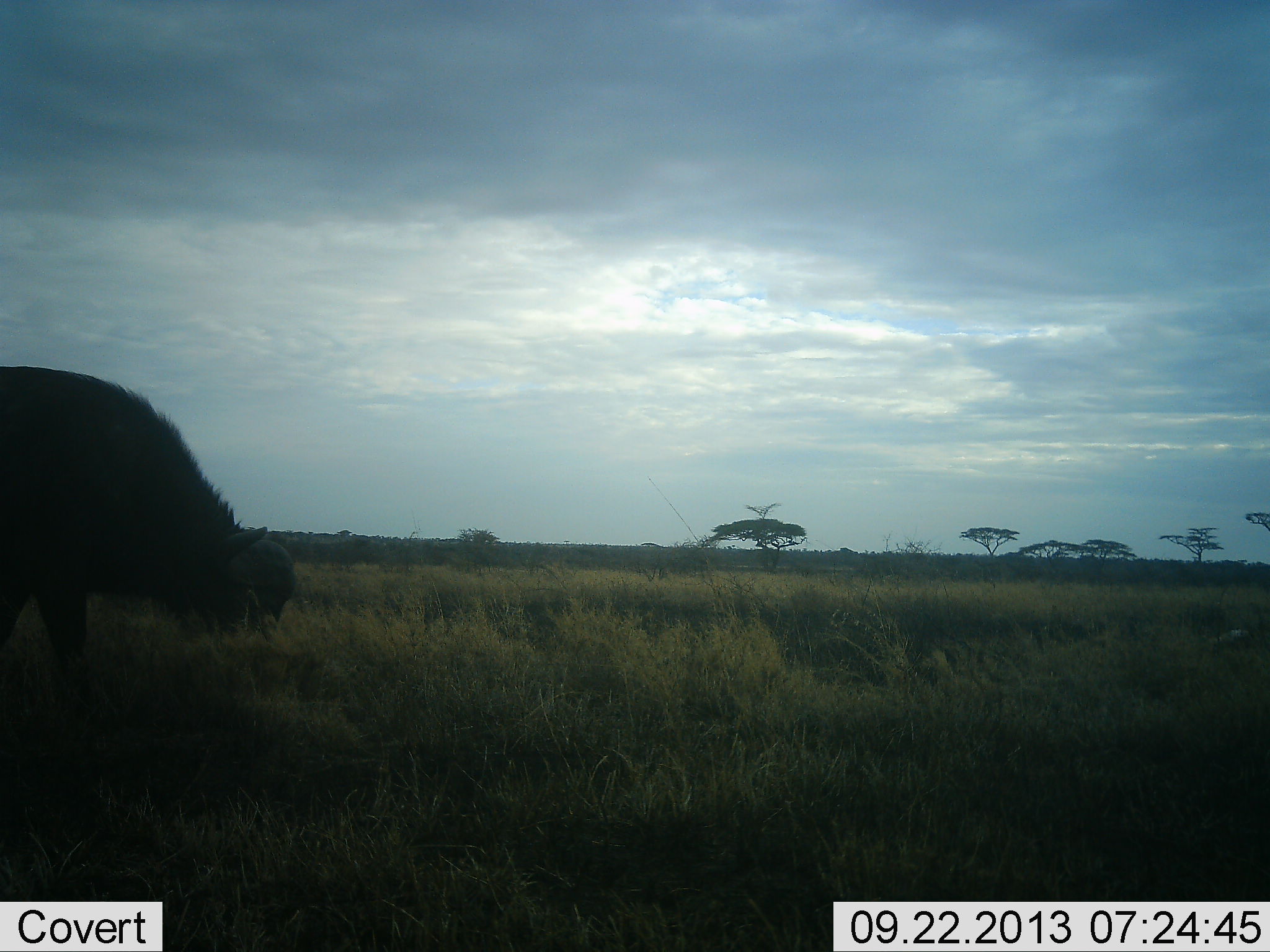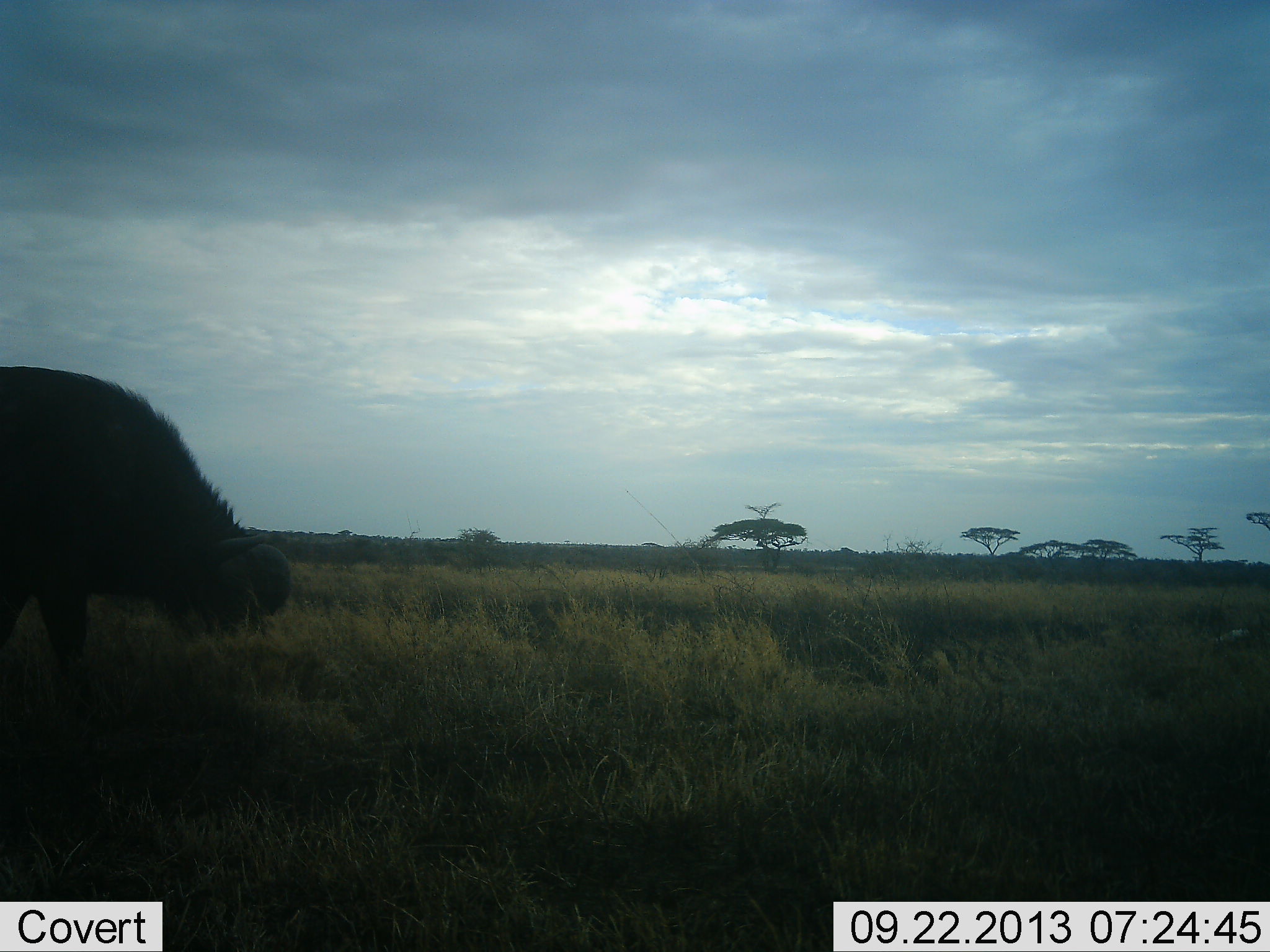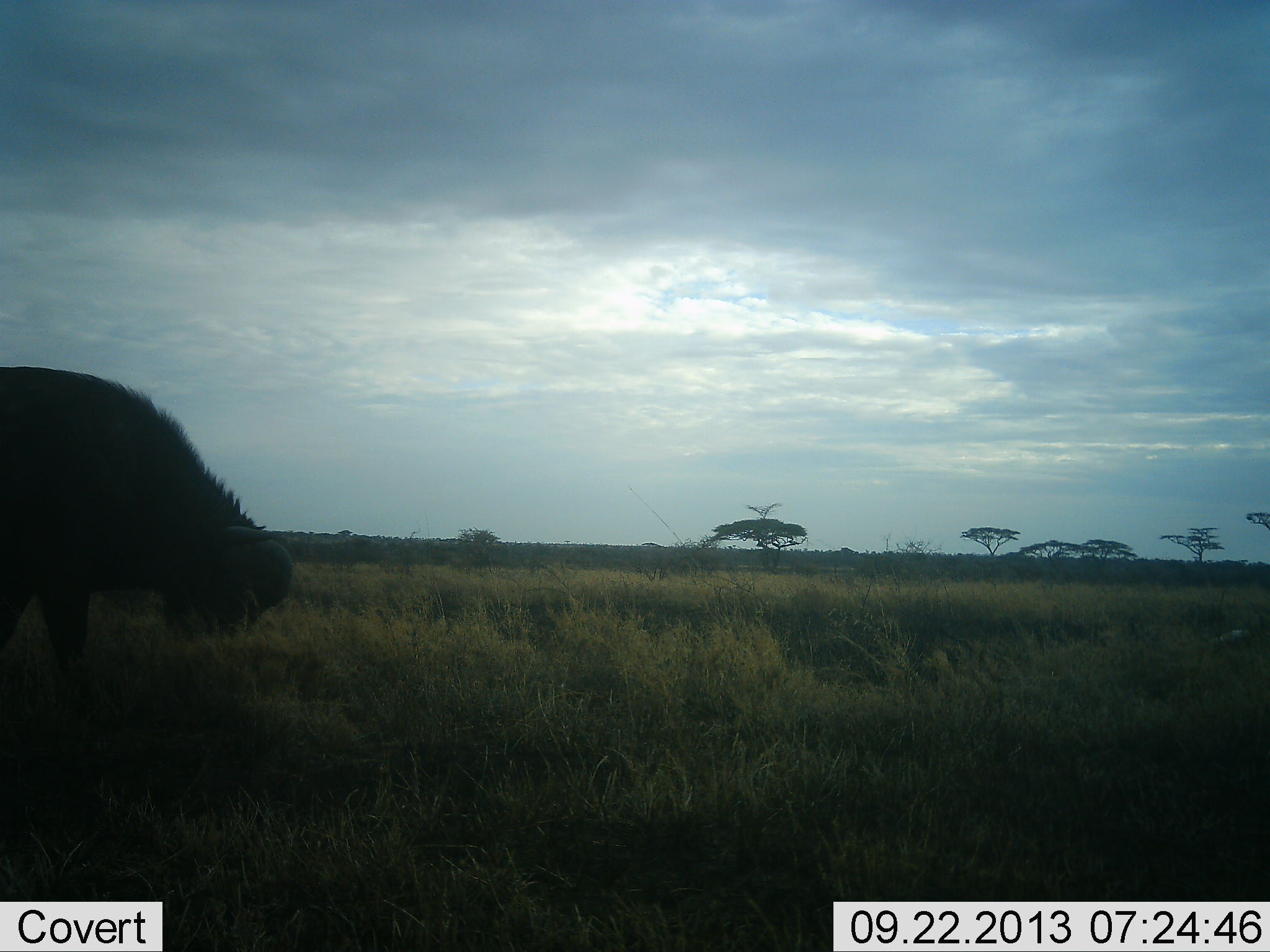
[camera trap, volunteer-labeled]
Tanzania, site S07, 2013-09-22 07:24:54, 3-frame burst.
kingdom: Animalia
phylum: Chordata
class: Mammalia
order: Artiodactyla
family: Bovidae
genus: Syncerus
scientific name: Syncerus caffer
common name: cape buffalo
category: buffalo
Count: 1.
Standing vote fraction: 44%.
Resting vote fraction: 0%.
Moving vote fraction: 4%.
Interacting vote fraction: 0%.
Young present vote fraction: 0%.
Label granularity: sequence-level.